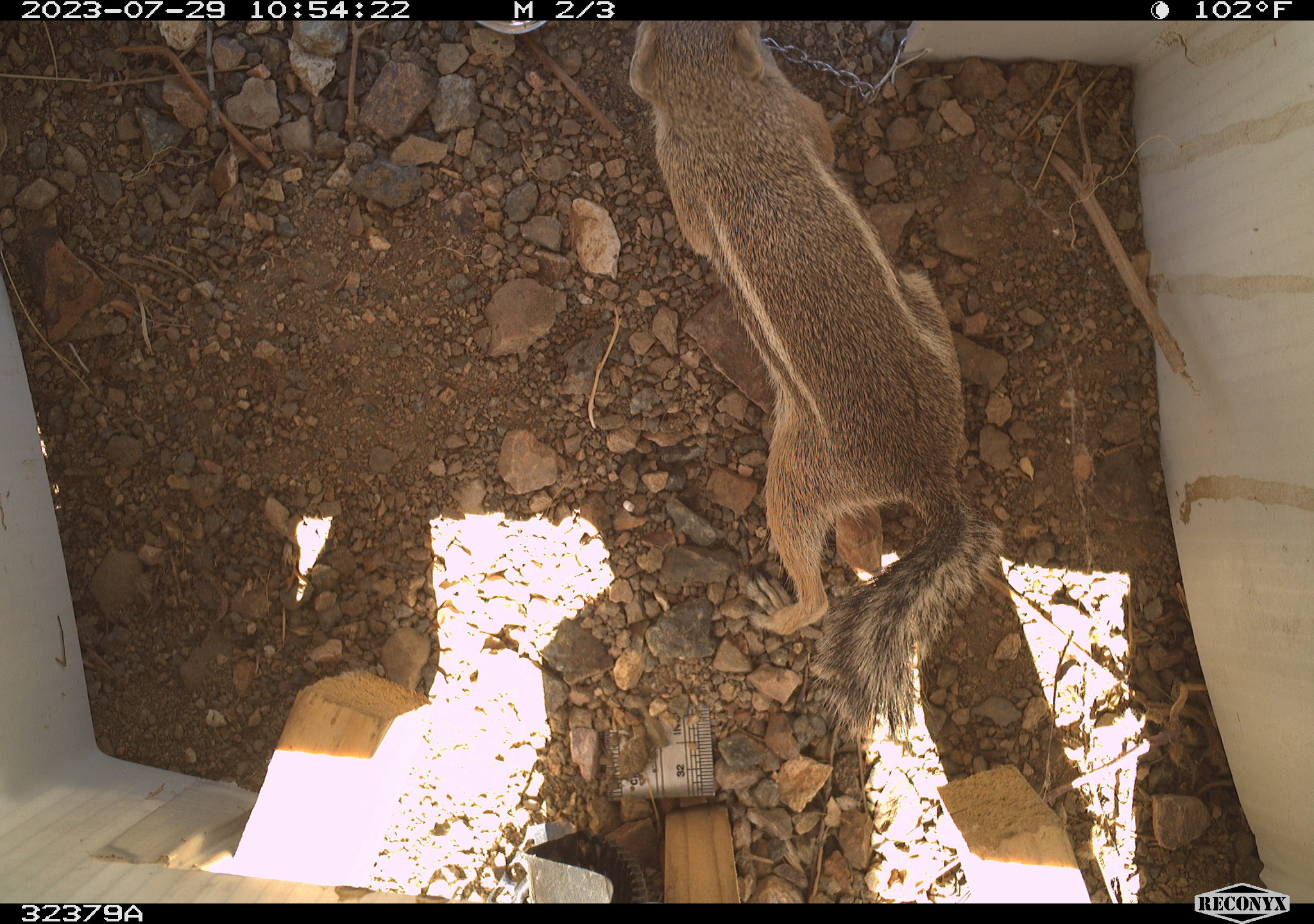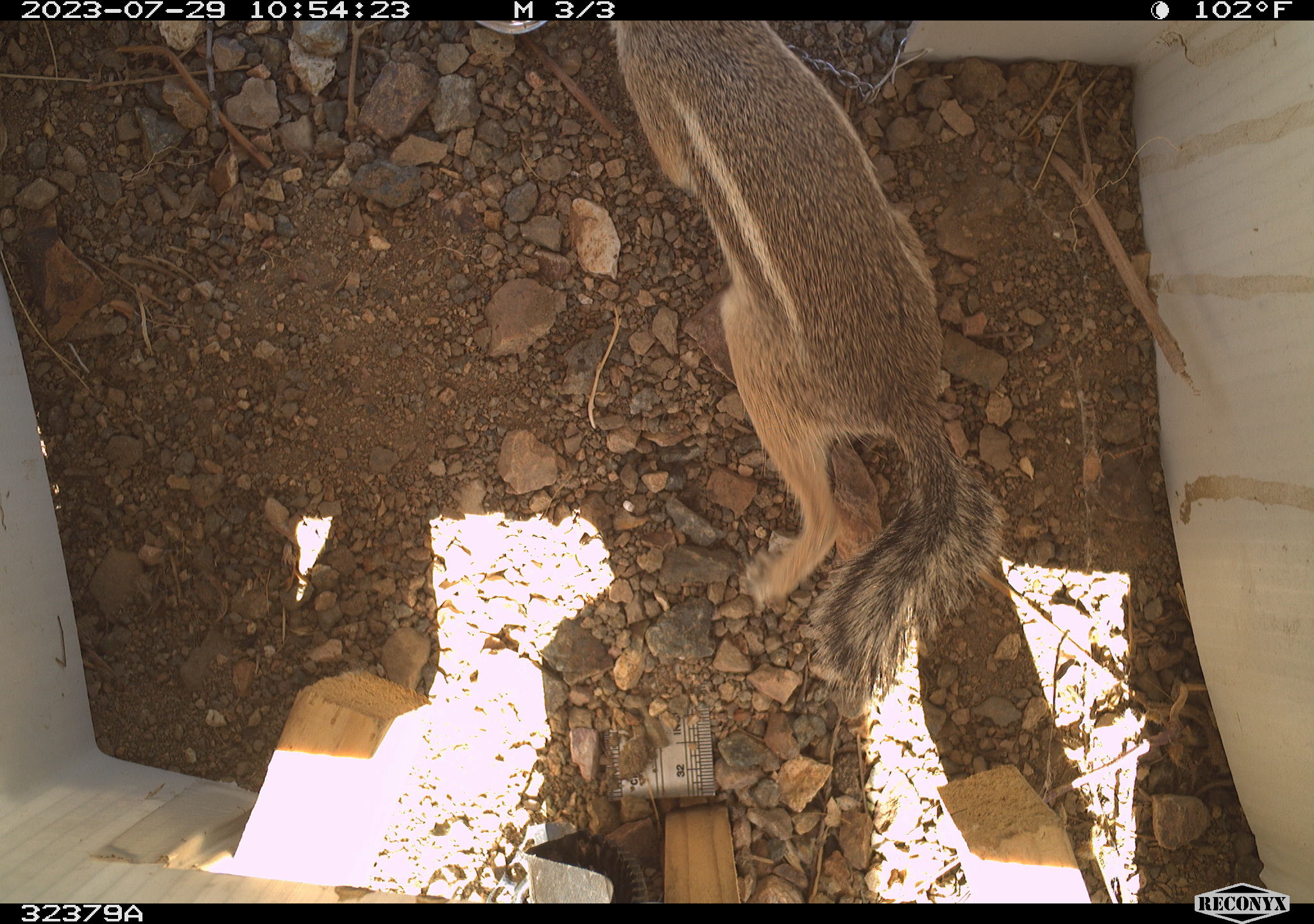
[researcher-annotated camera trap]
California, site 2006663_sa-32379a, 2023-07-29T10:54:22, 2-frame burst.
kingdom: Animalia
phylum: Chordata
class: Mammalia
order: Rodentia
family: Sciuridae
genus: Ammospermophilus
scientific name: Ammospermophilus leucurus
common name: white-tailed antelope squirrel